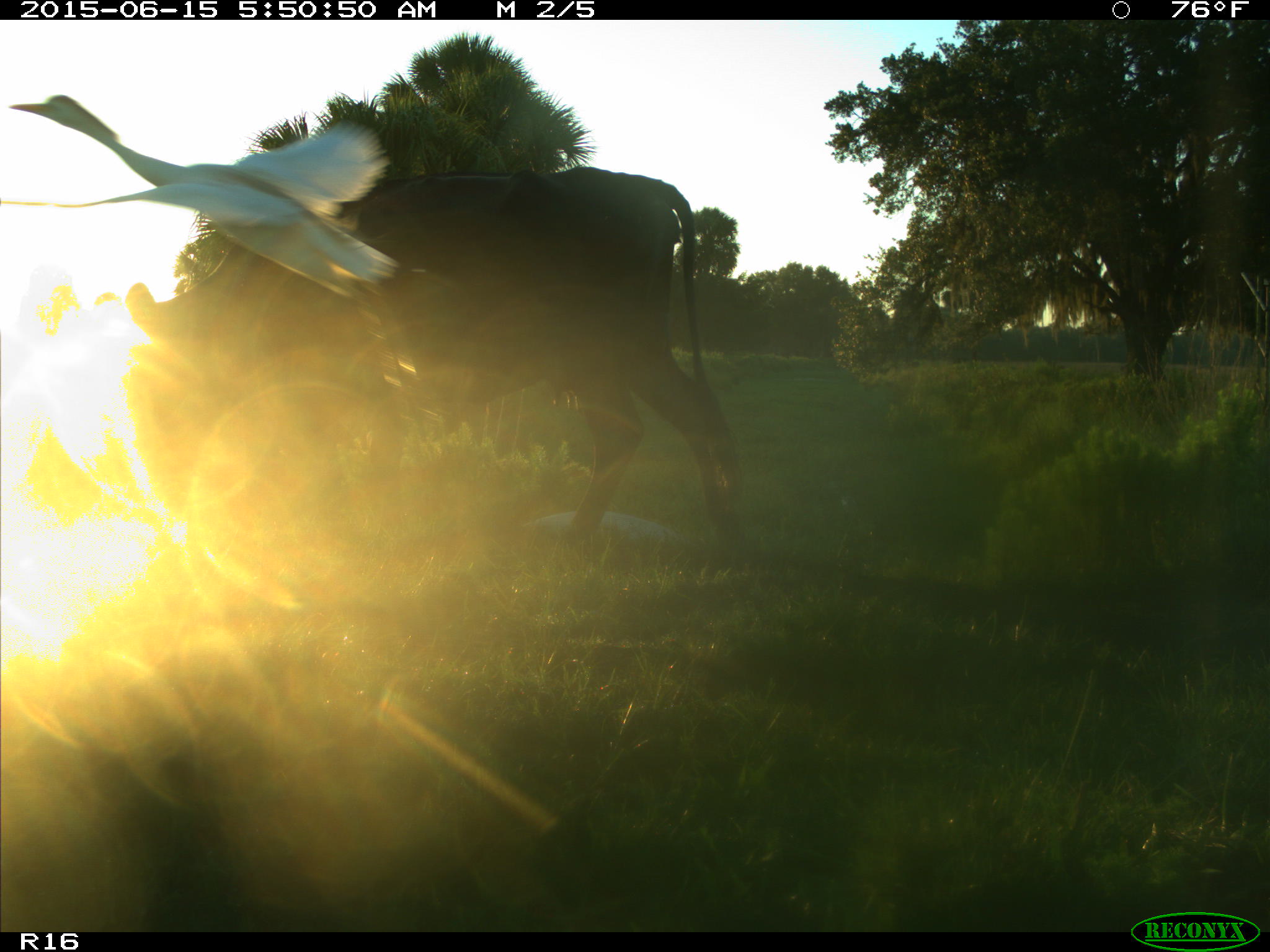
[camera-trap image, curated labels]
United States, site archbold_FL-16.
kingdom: Animalia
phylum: Chordata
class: Mammalia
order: Artiodactyla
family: Bovidae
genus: Bos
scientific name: Bos taurus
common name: domestic cow